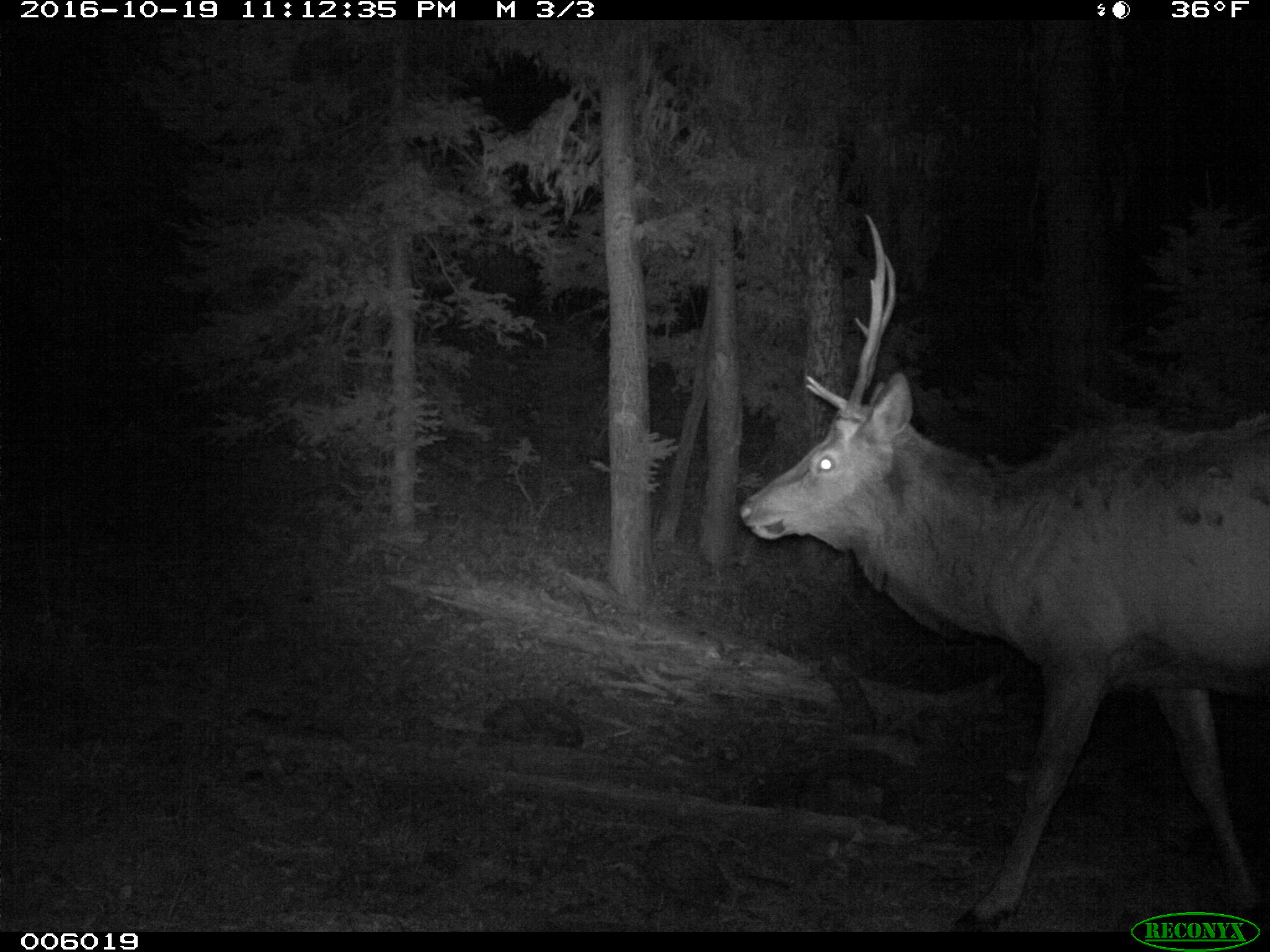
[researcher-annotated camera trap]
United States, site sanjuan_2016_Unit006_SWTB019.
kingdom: Animalia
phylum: Chordata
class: Mammalia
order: Artiodactyla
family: Cervidae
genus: Cervus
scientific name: Cervus elaphus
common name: red deer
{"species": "Cervus elaphus (red deer)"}